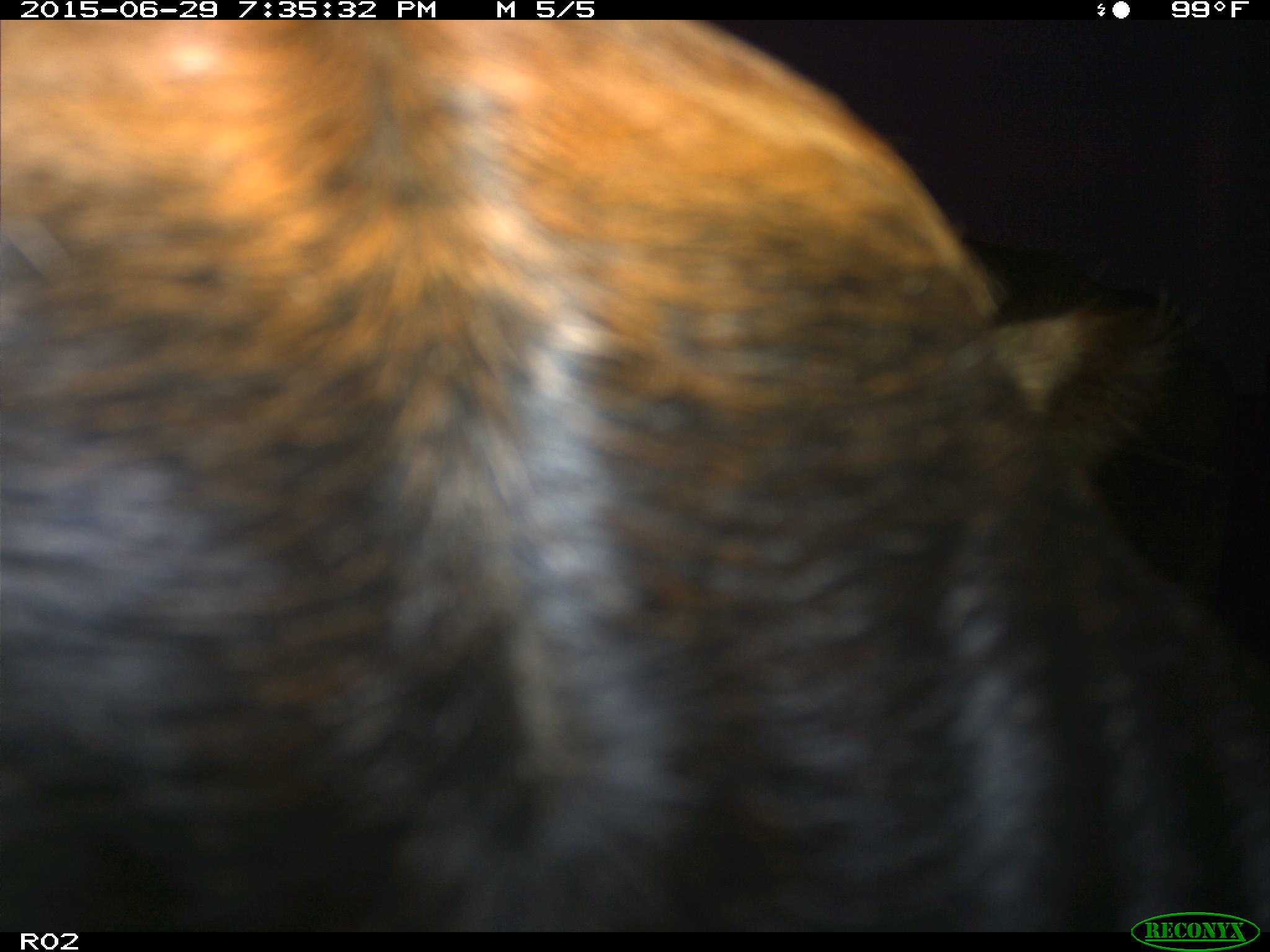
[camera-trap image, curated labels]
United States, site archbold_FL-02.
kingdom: Animalia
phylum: Chordata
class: Mammalia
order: Artiodactyla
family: Bovidae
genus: Bos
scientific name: Bos taurus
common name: domestic cow